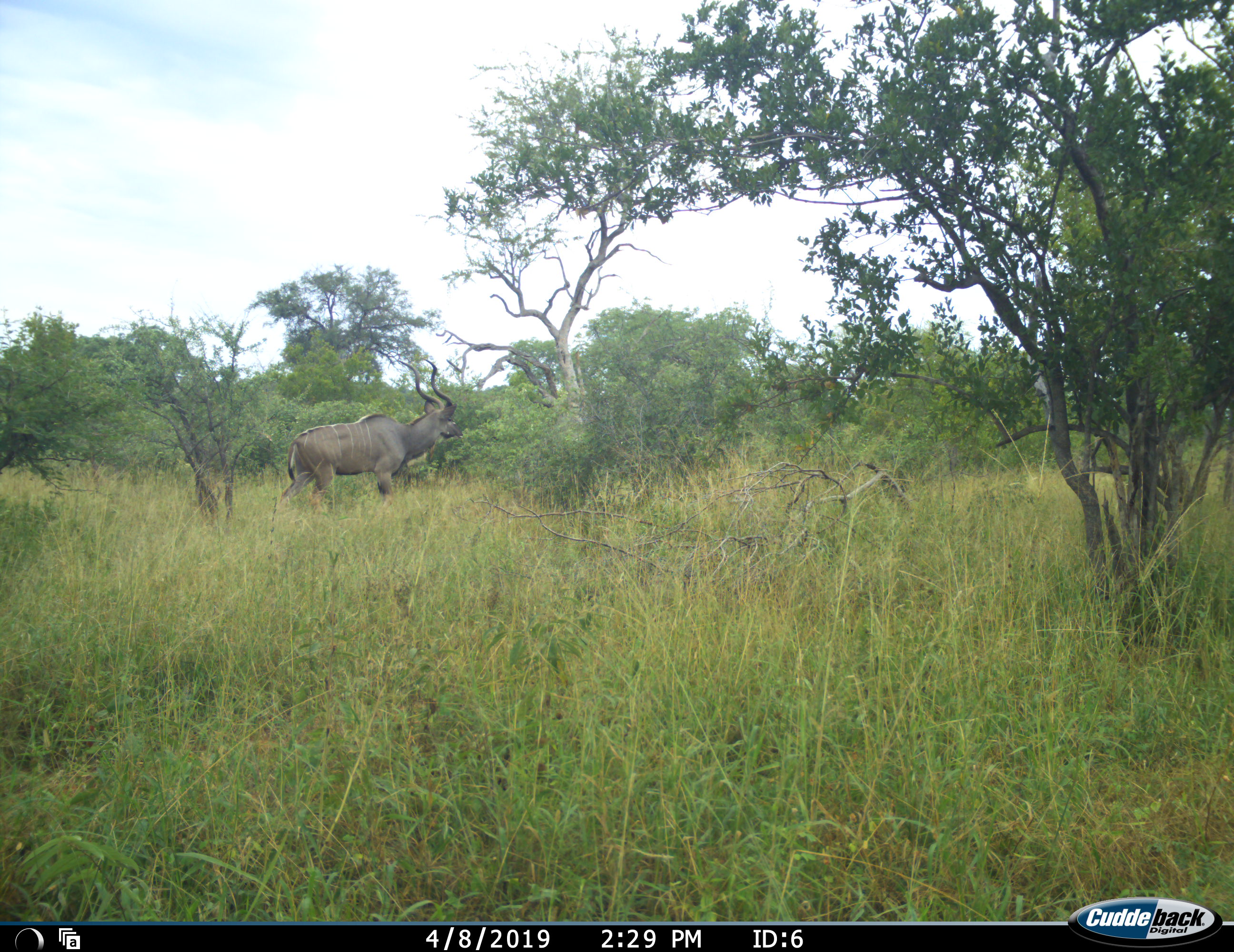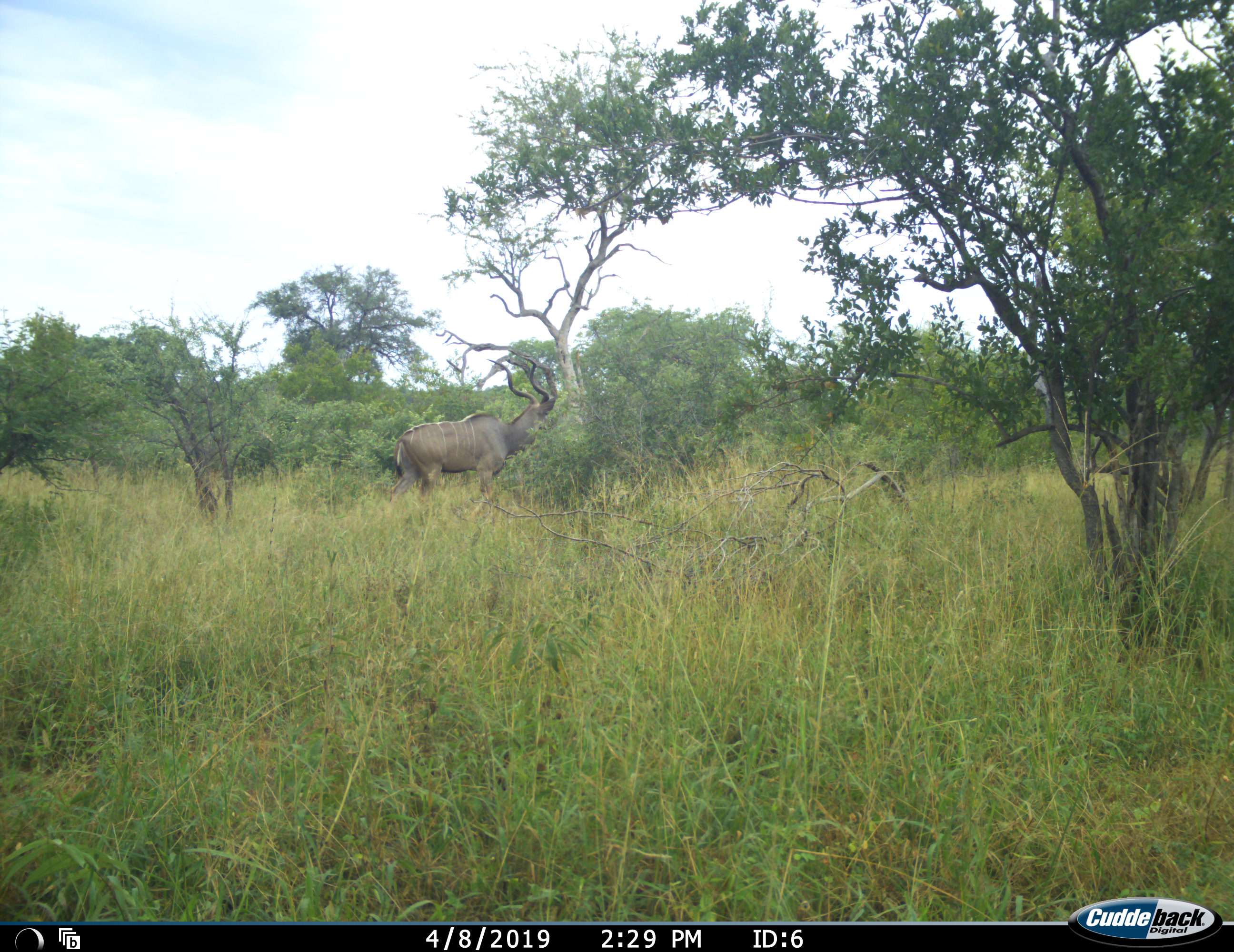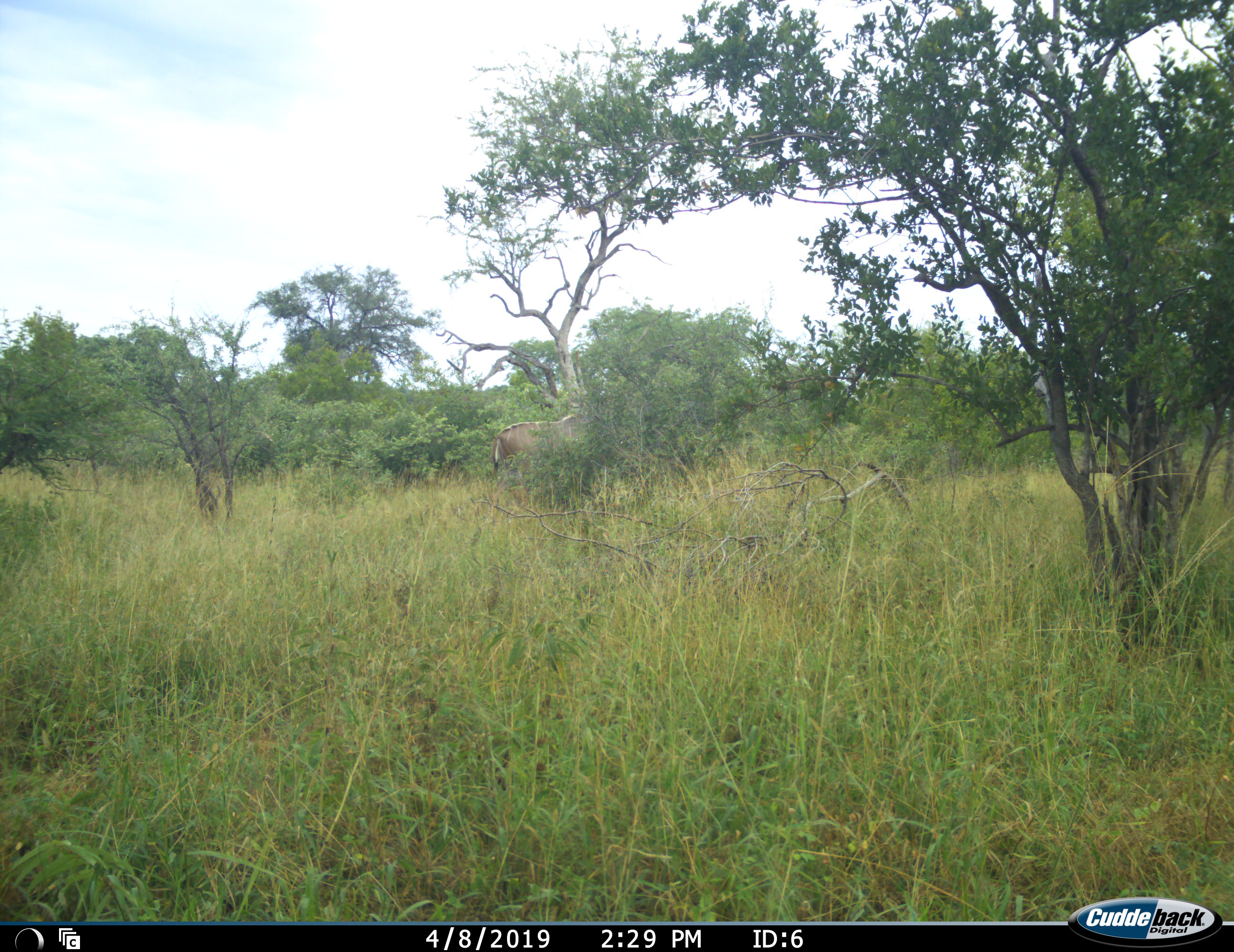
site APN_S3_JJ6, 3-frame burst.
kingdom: Animalia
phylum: Chordata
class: Mammalia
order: Artiodactyla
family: Bovidae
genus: Tragelaphus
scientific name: Tragelaphus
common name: kudu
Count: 1.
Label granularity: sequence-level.